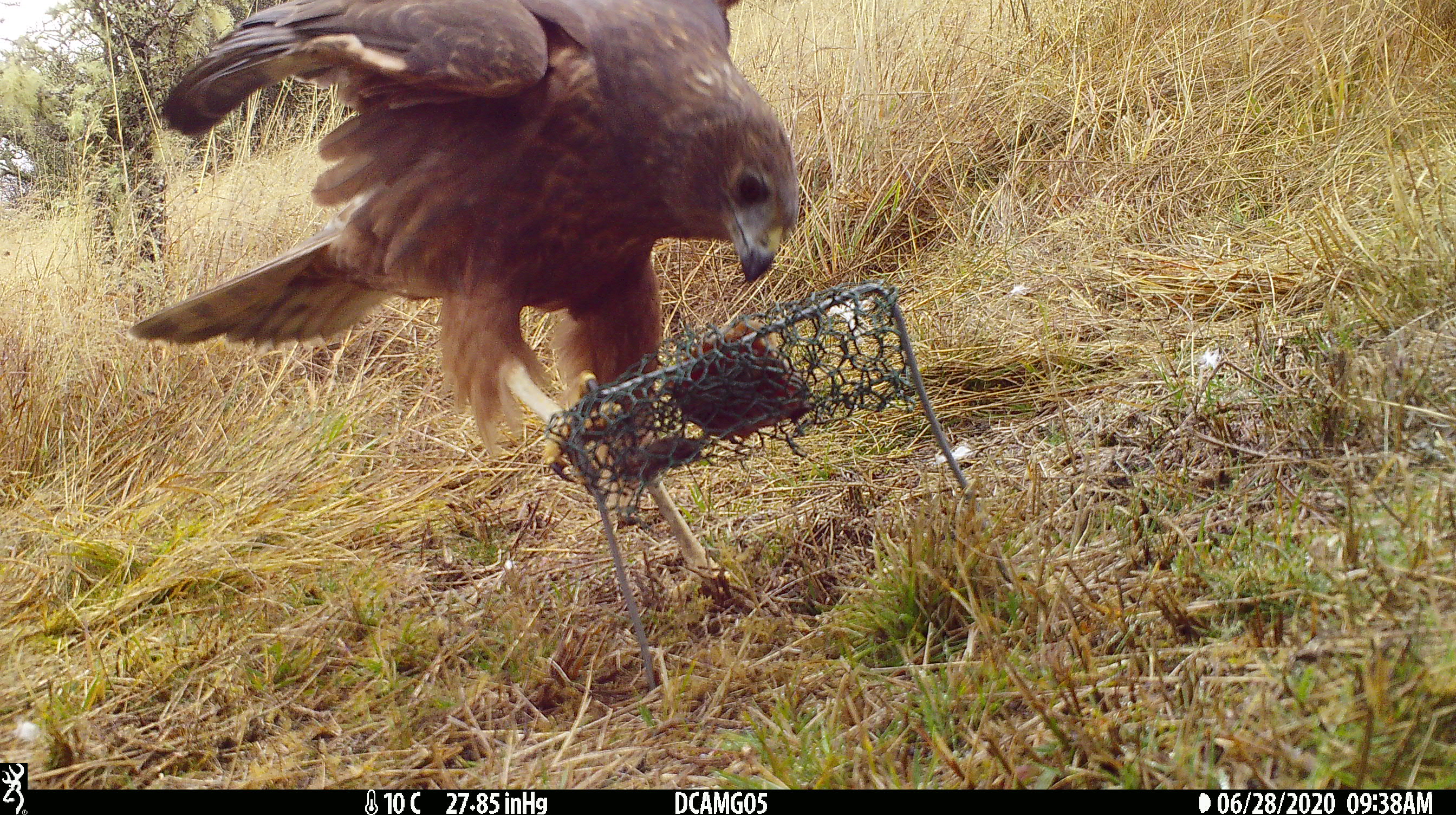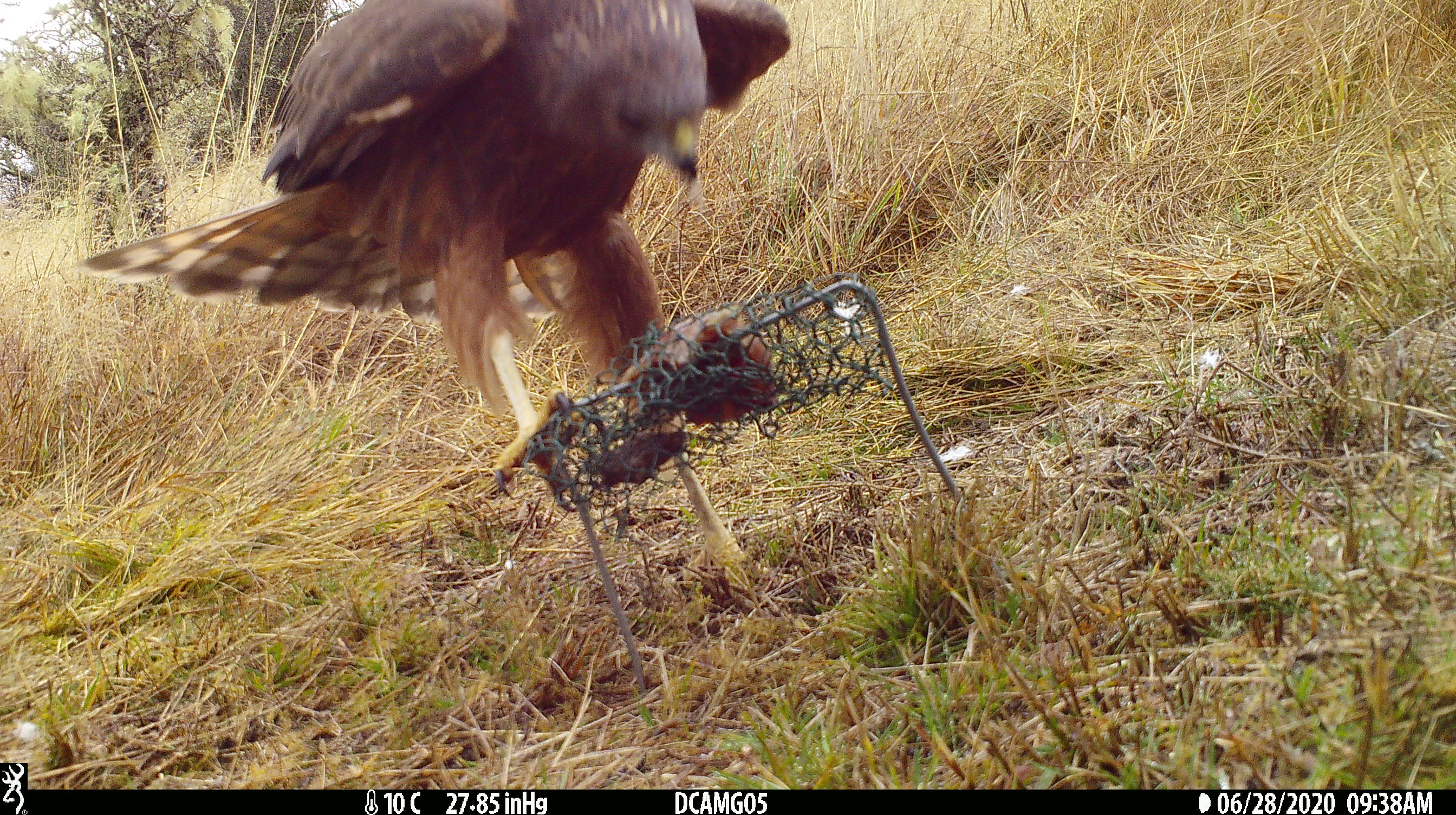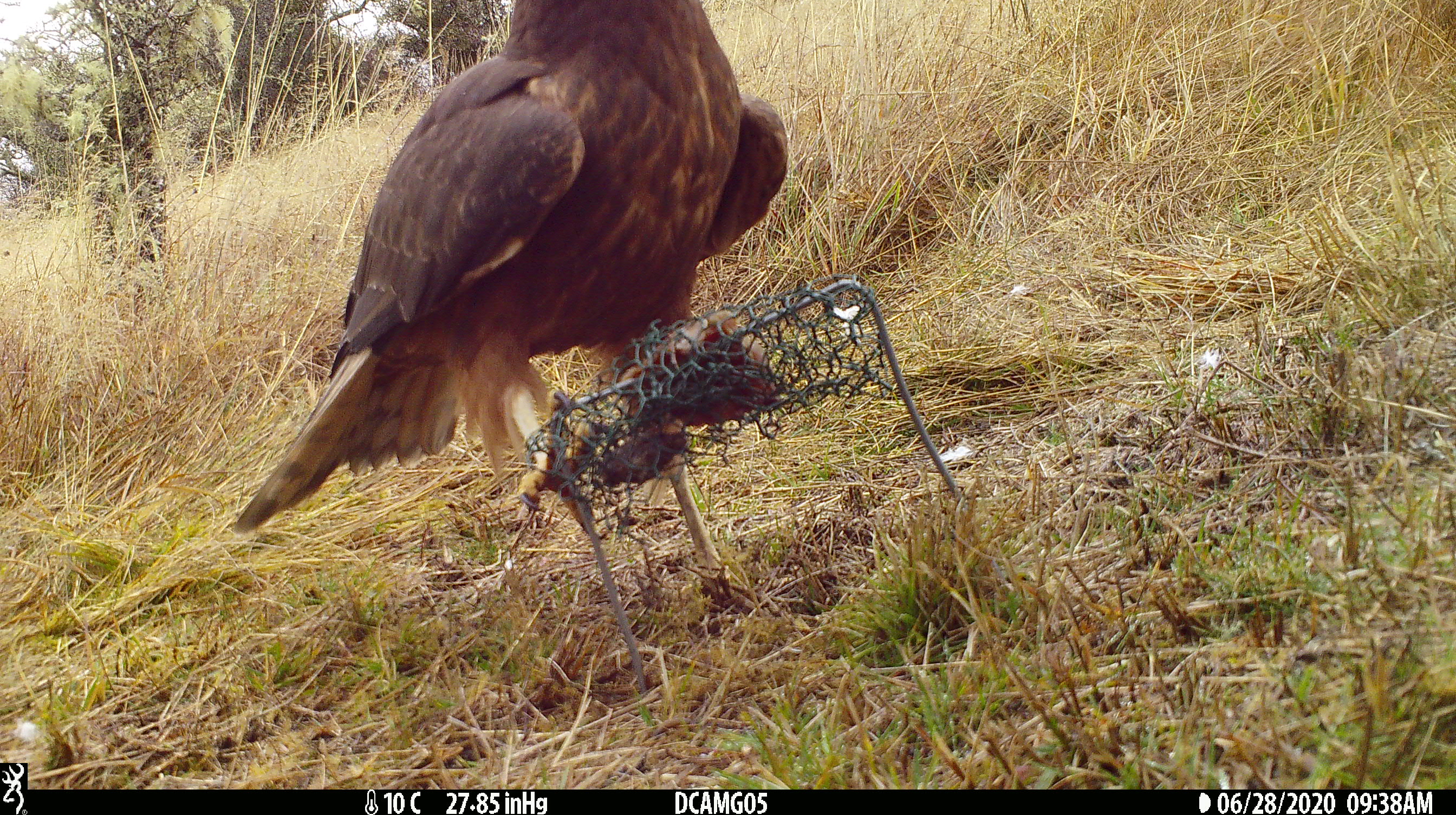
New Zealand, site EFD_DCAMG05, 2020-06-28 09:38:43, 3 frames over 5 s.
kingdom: Animalia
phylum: Chordata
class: Aves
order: Accipitriformes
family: Accipitridae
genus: Circus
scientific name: Circus approximans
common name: swamp harrier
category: harrier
Harrier (swamp harrier) (Circus approximans).